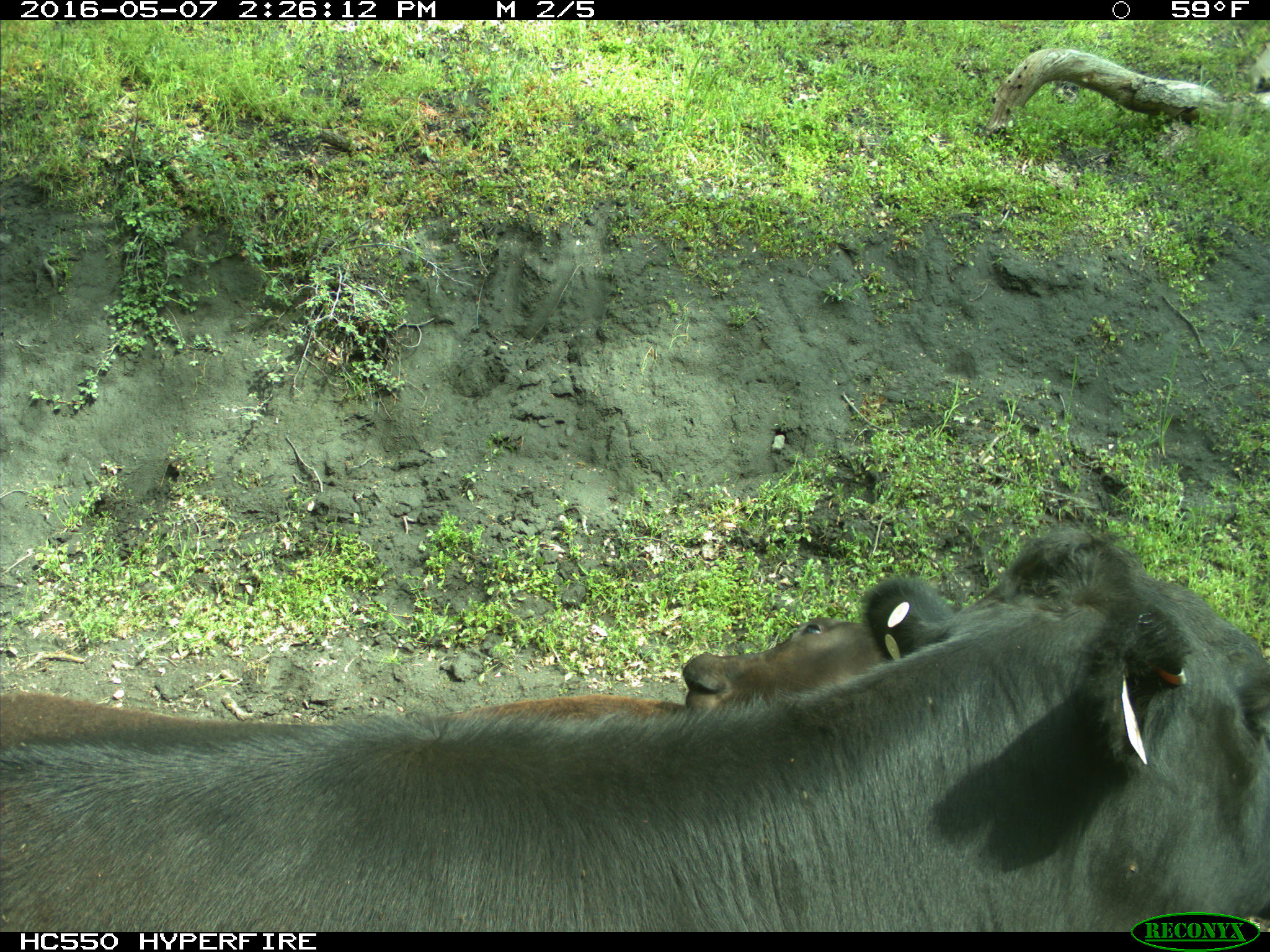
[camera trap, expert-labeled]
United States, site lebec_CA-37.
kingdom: Animalia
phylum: Chordata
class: Mammalia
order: Artiodactyla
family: Bovidae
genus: Bos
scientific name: Bos taurus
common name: domestic cow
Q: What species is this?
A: Bos taurus (domestic cow).